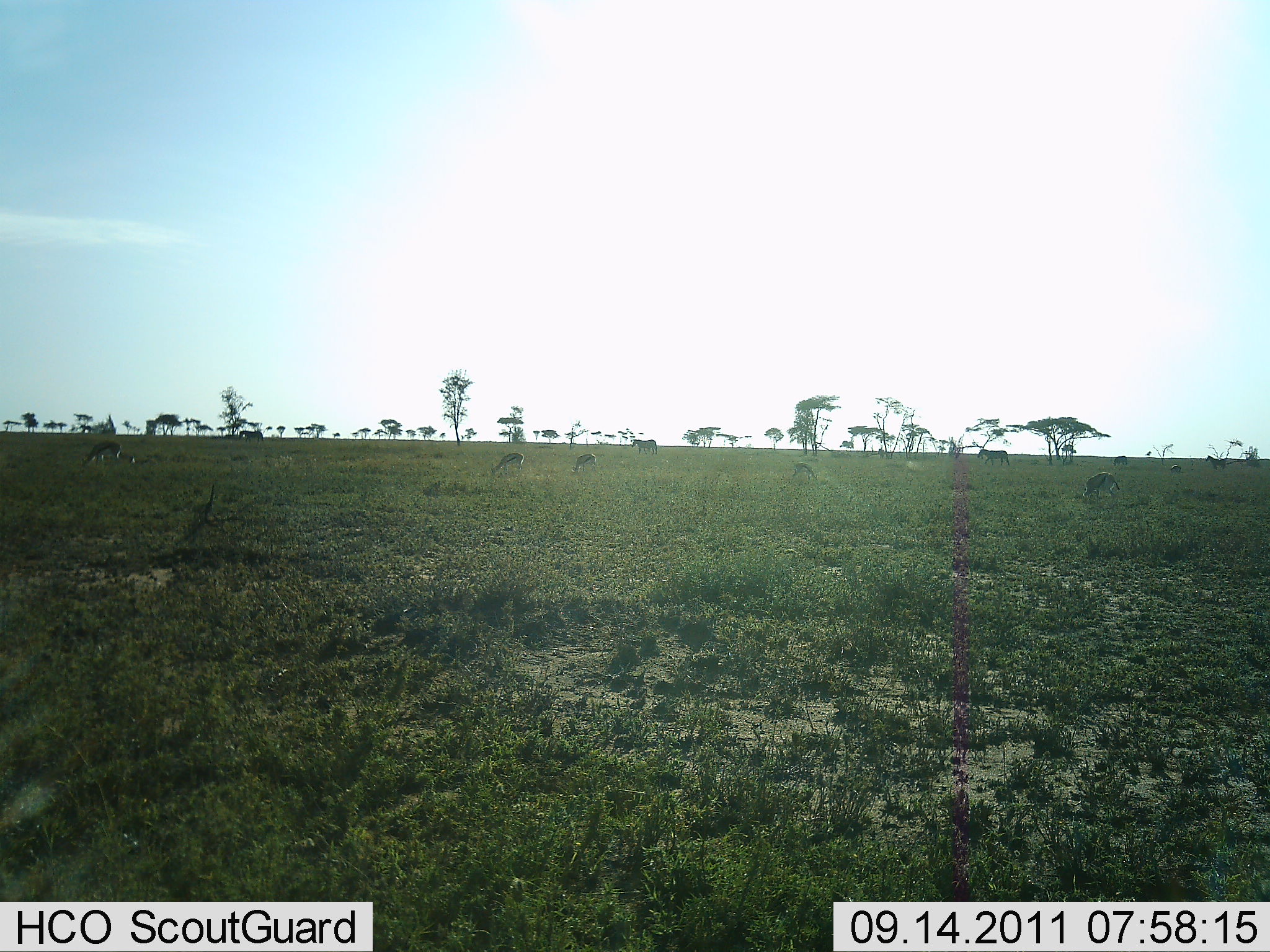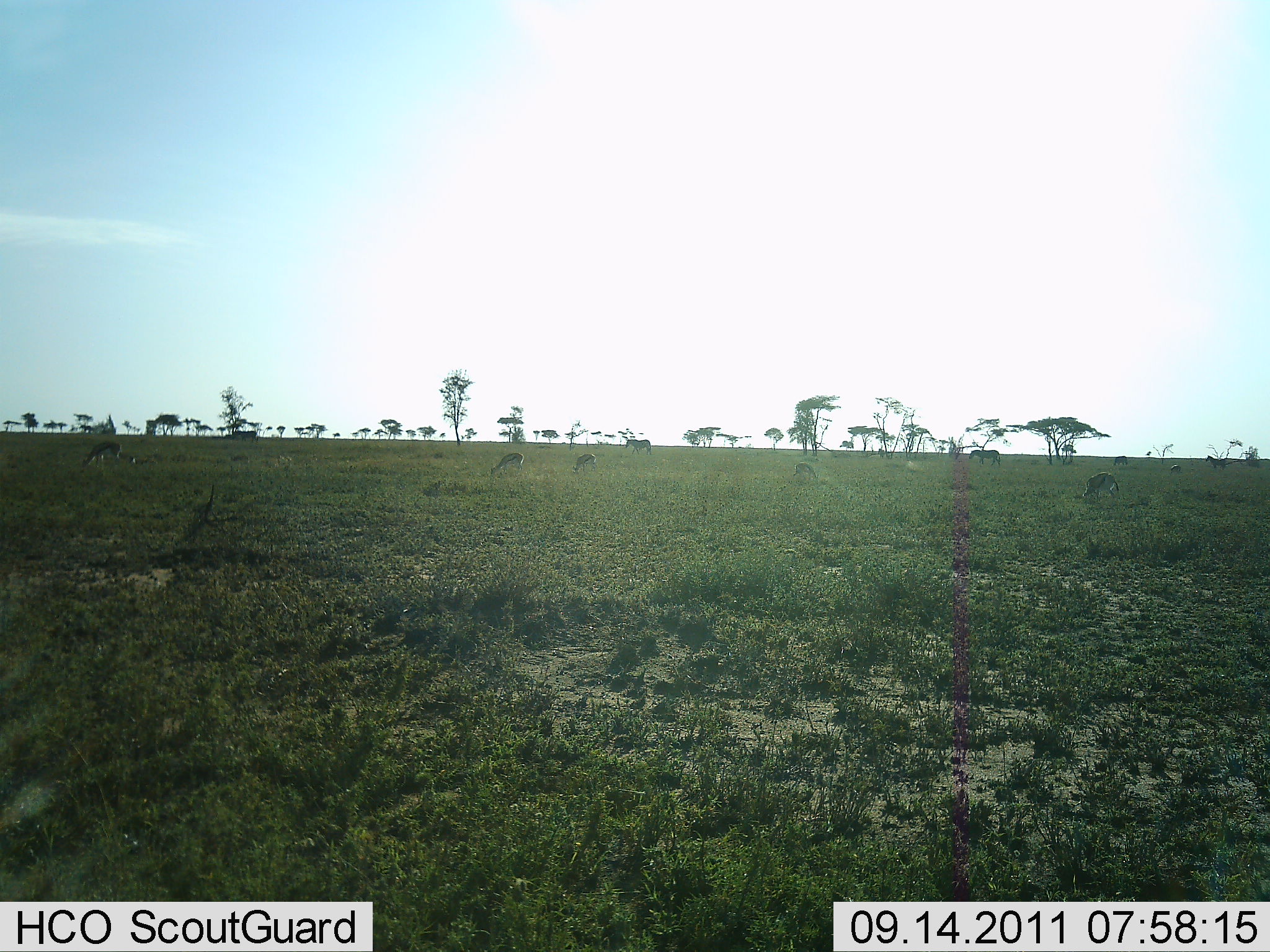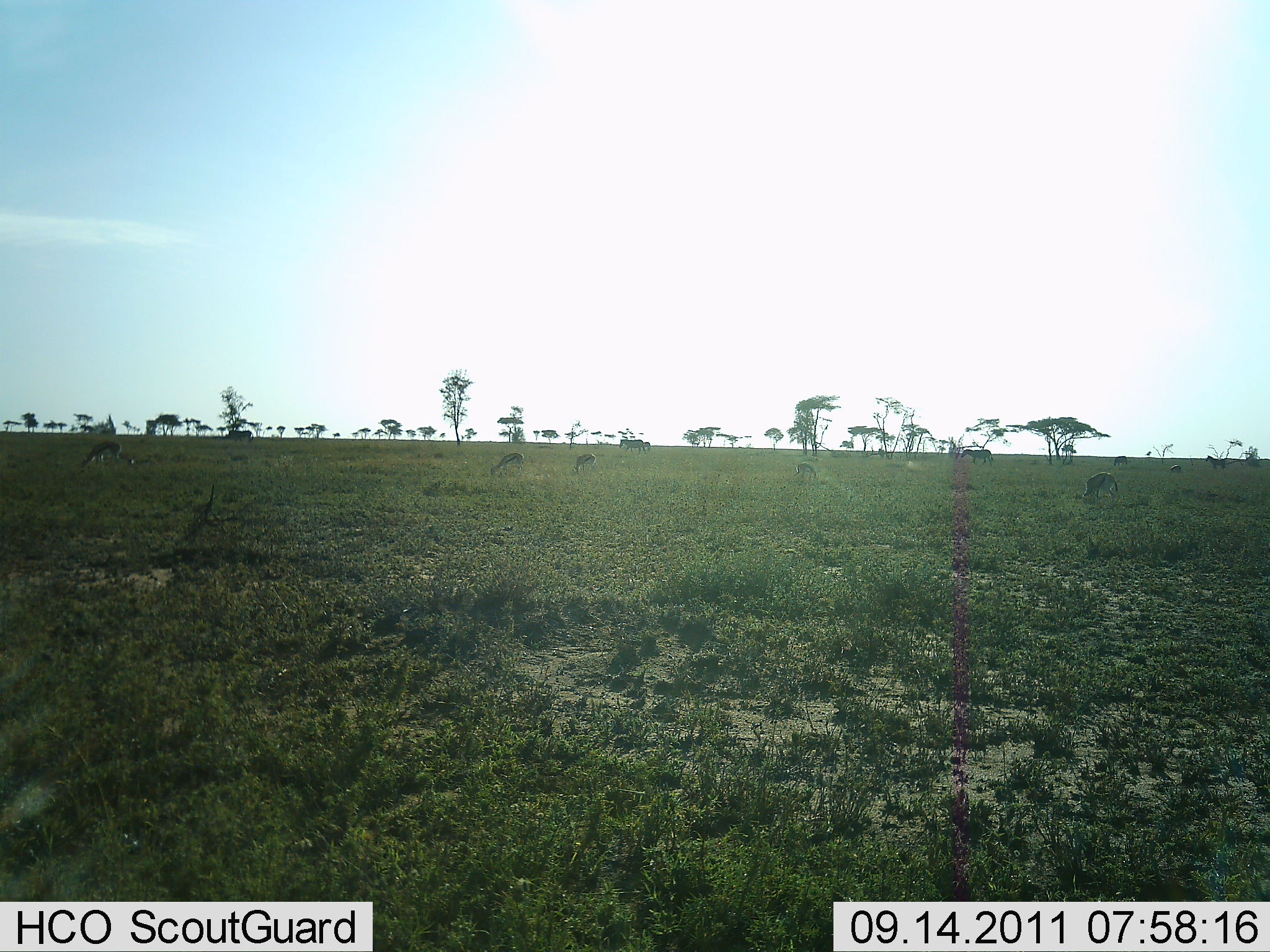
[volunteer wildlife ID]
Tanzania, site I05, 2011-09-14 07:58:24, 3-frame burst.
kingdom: Animalia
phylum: Chordata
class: Mammalia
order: Artiodactyla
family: Bovidae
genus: Eudorcas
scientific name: Eudorcas thomsonii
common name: thomson's gazelle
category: gazellethomsons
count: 5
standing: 50%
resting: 0%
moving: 8%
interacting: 0%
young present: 8%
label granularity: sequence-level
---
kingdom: Animalia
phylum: Chordata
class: Mammalia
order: Perissodactyla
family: Equidae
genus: Equus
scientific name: Equus quagga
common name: plains zebra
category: zebra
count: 4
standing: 22%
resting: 0%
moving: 100%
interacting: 0%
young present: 0%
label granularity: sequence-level